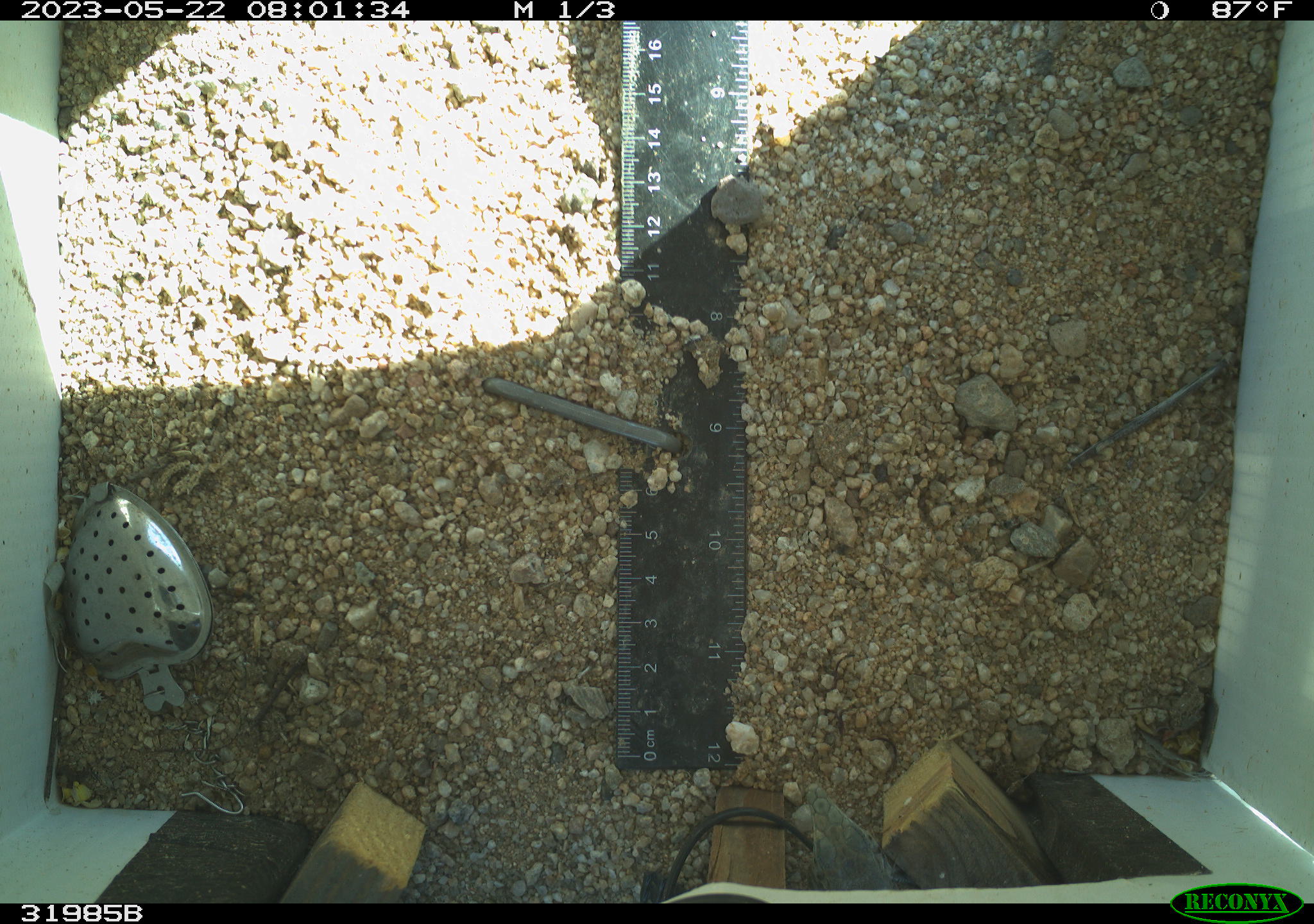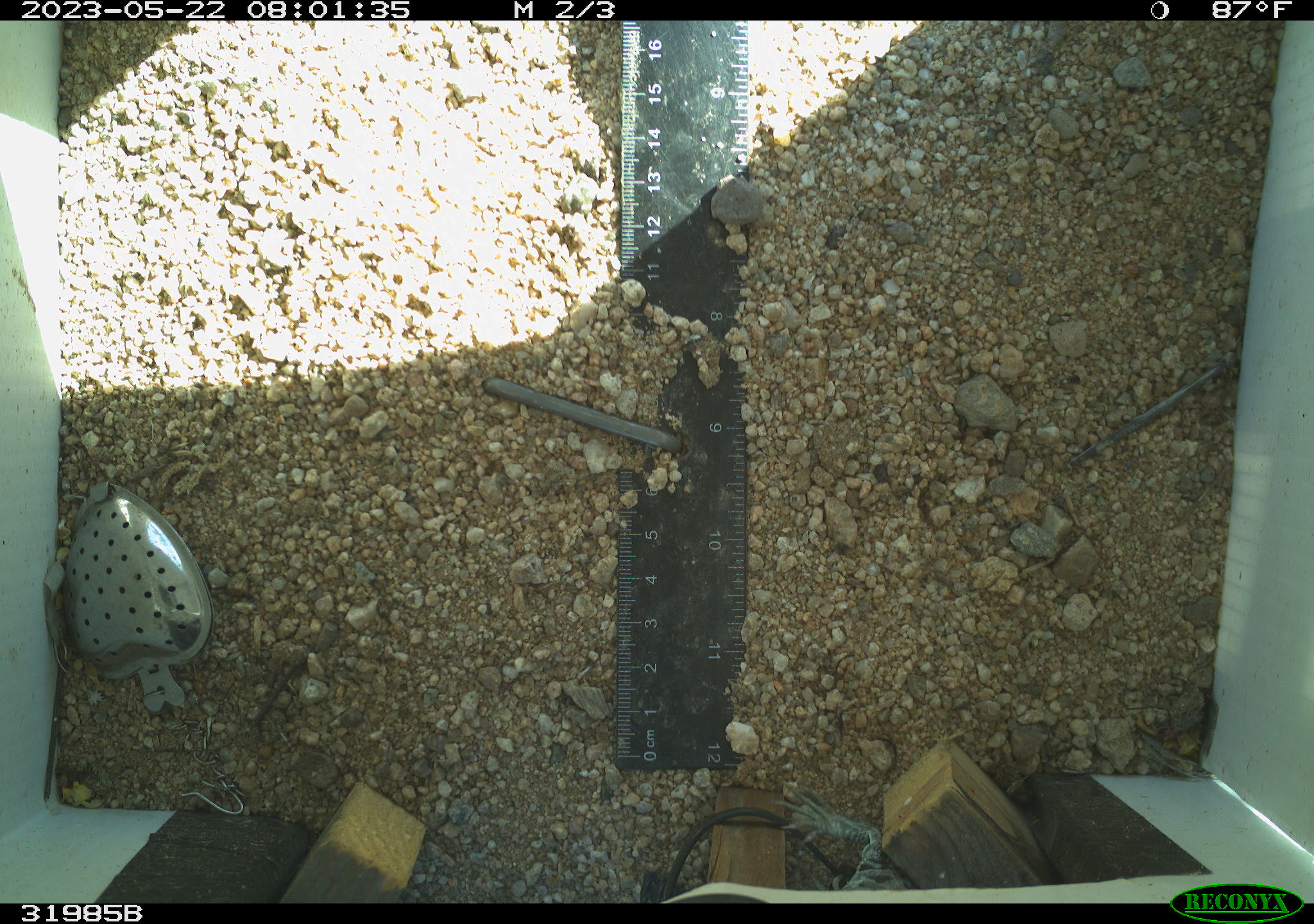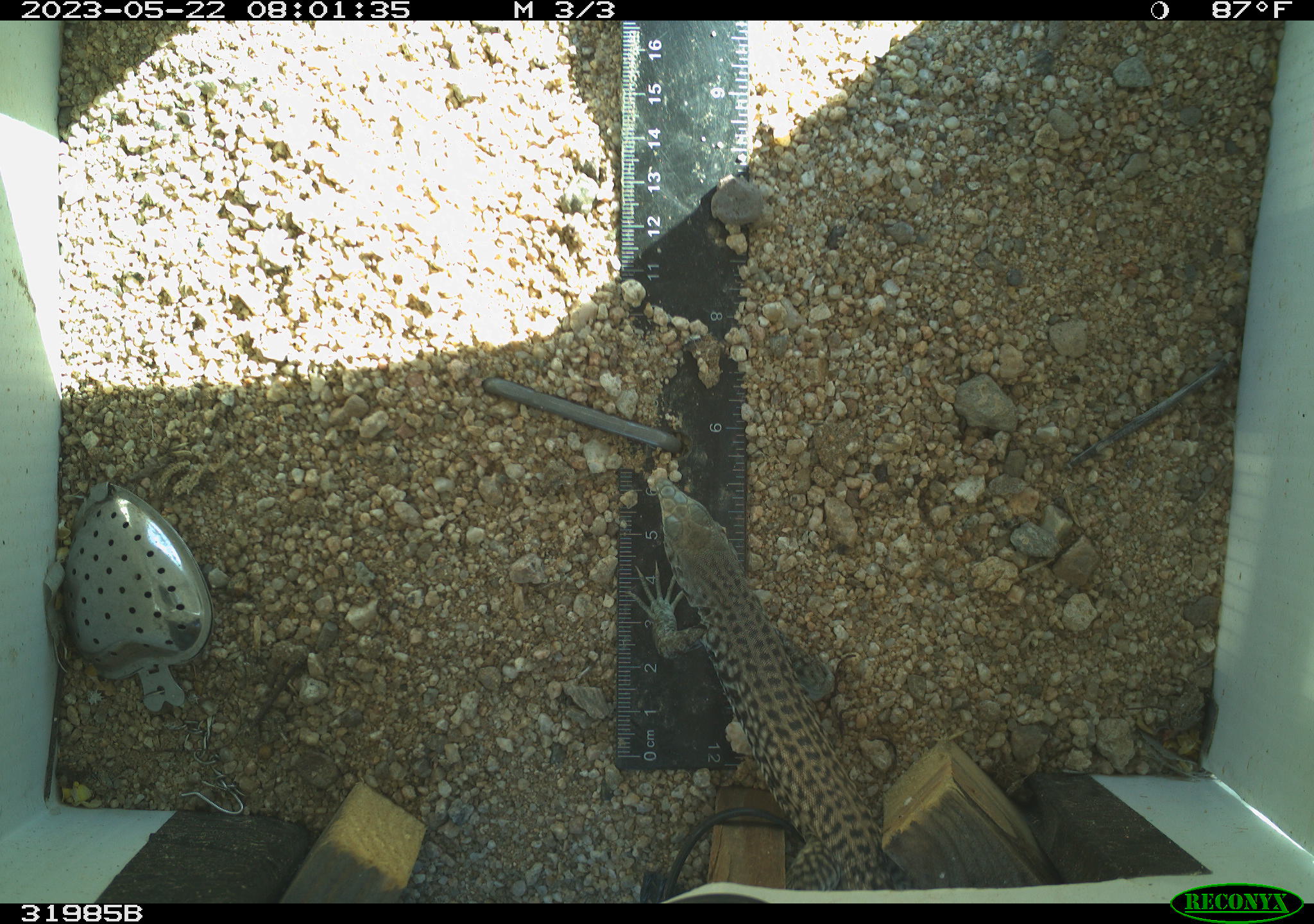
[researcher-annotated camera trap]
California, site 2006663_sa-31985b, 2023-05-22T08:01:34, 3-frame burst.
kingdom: Animalia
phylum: Chordata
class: Reptilia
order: Squamata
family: Teiidae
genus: Aspidoscelis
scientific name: Aspidoscelis tigris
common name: western whiptail